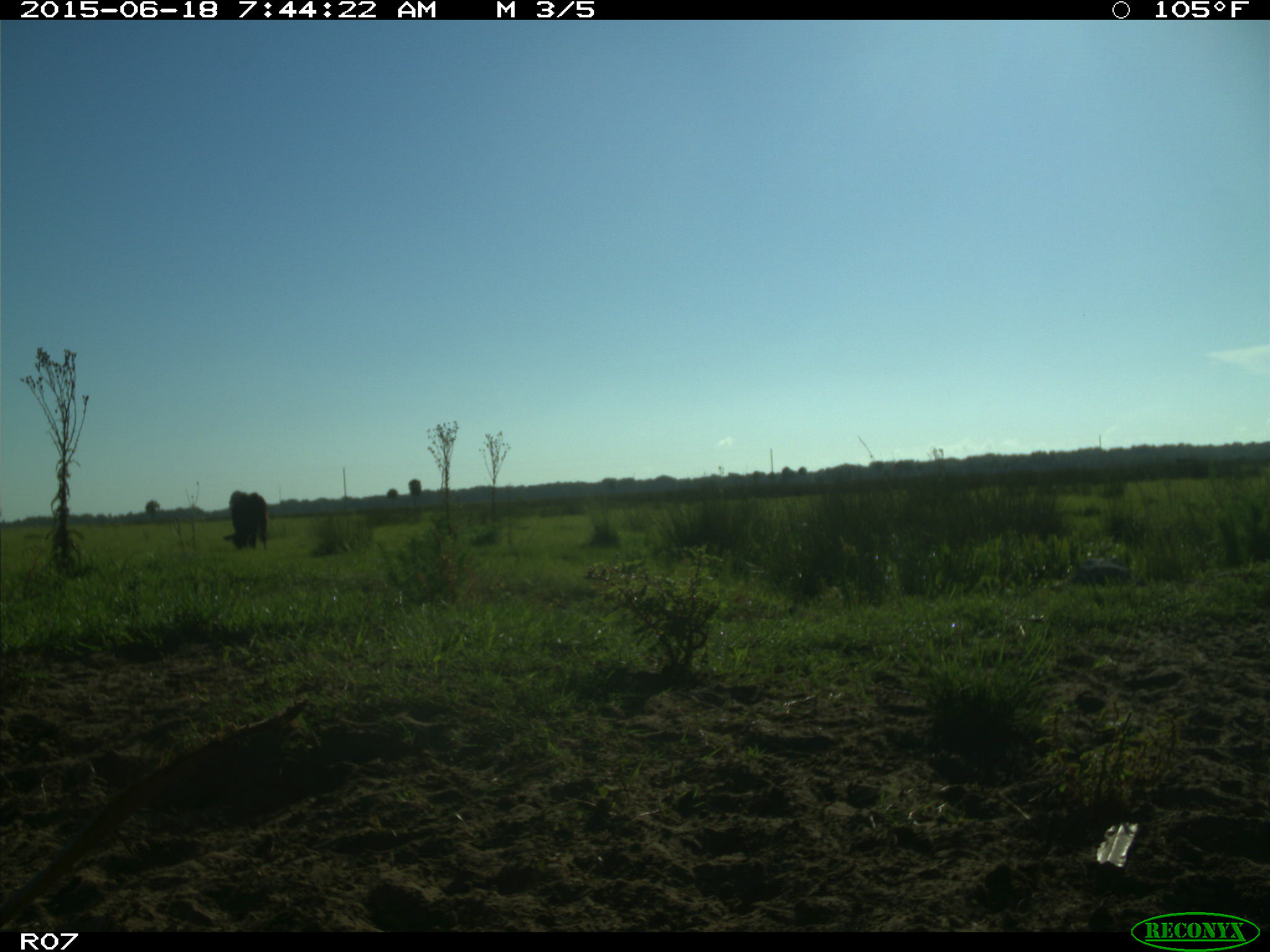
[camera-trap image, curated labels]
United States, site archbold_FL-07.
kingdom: Animalia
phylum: Chordata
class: Mammalia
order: Artiodactyla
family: Bovidae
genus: Bos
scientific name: Bos taurus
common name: domestic cow